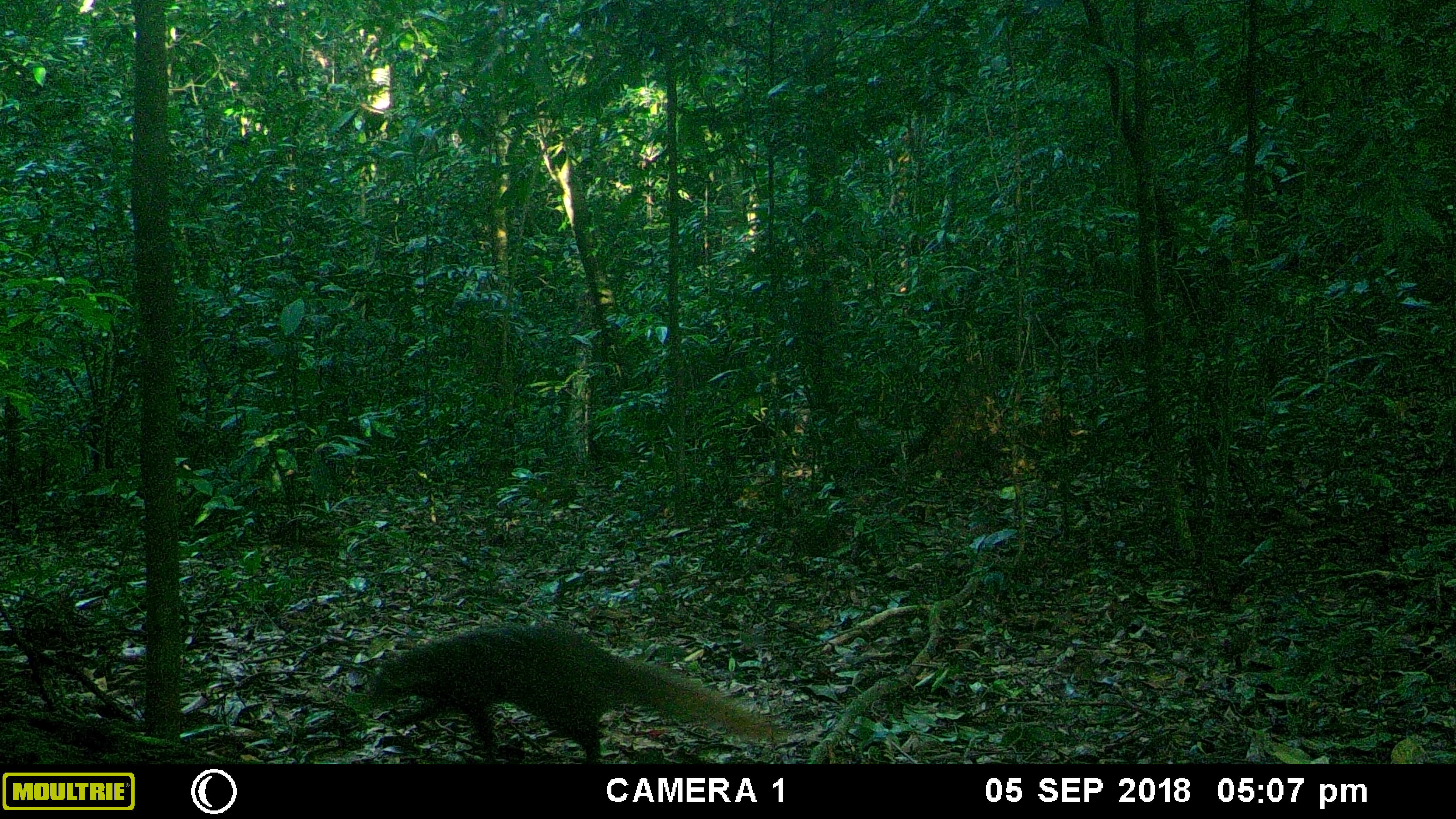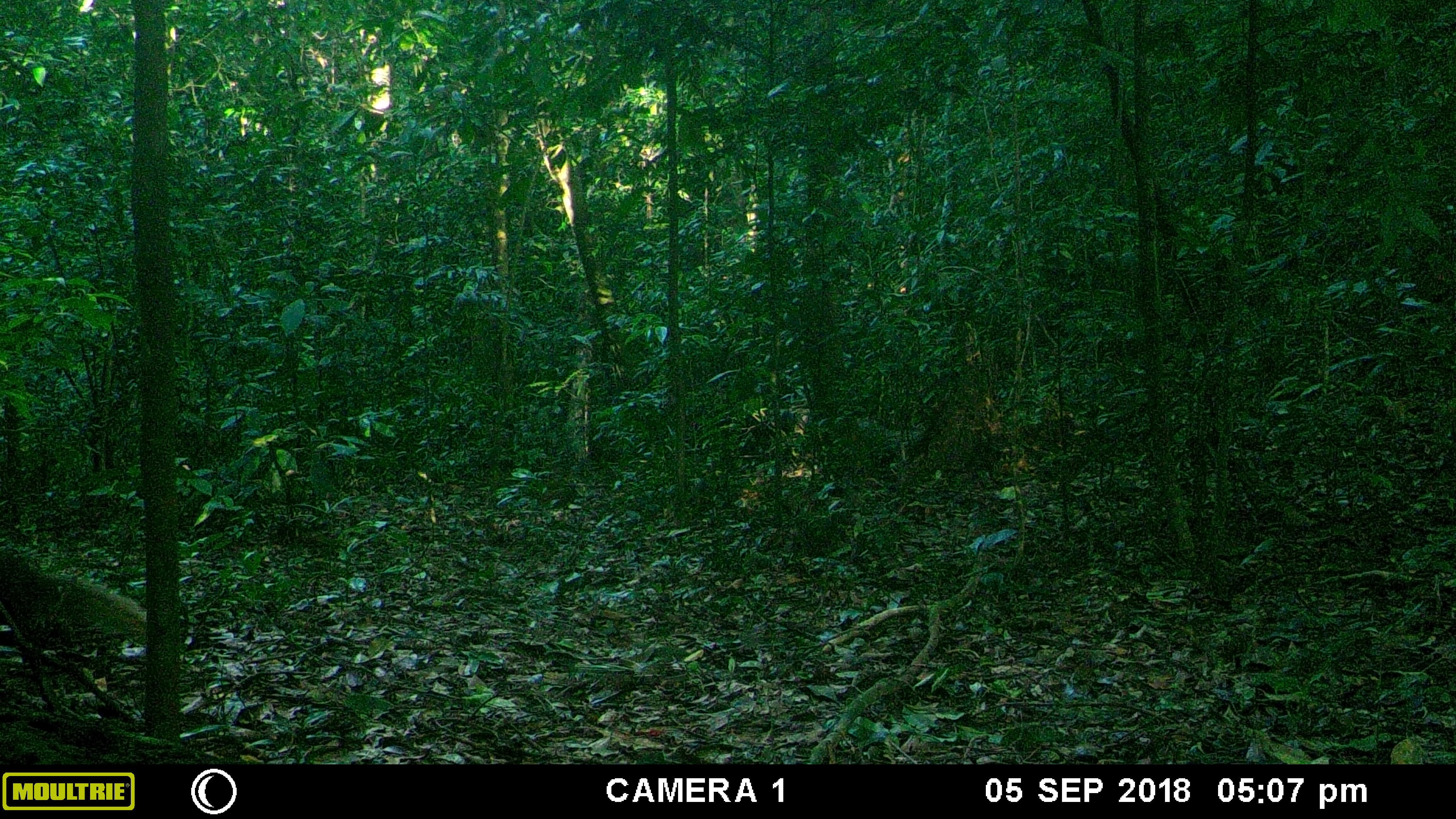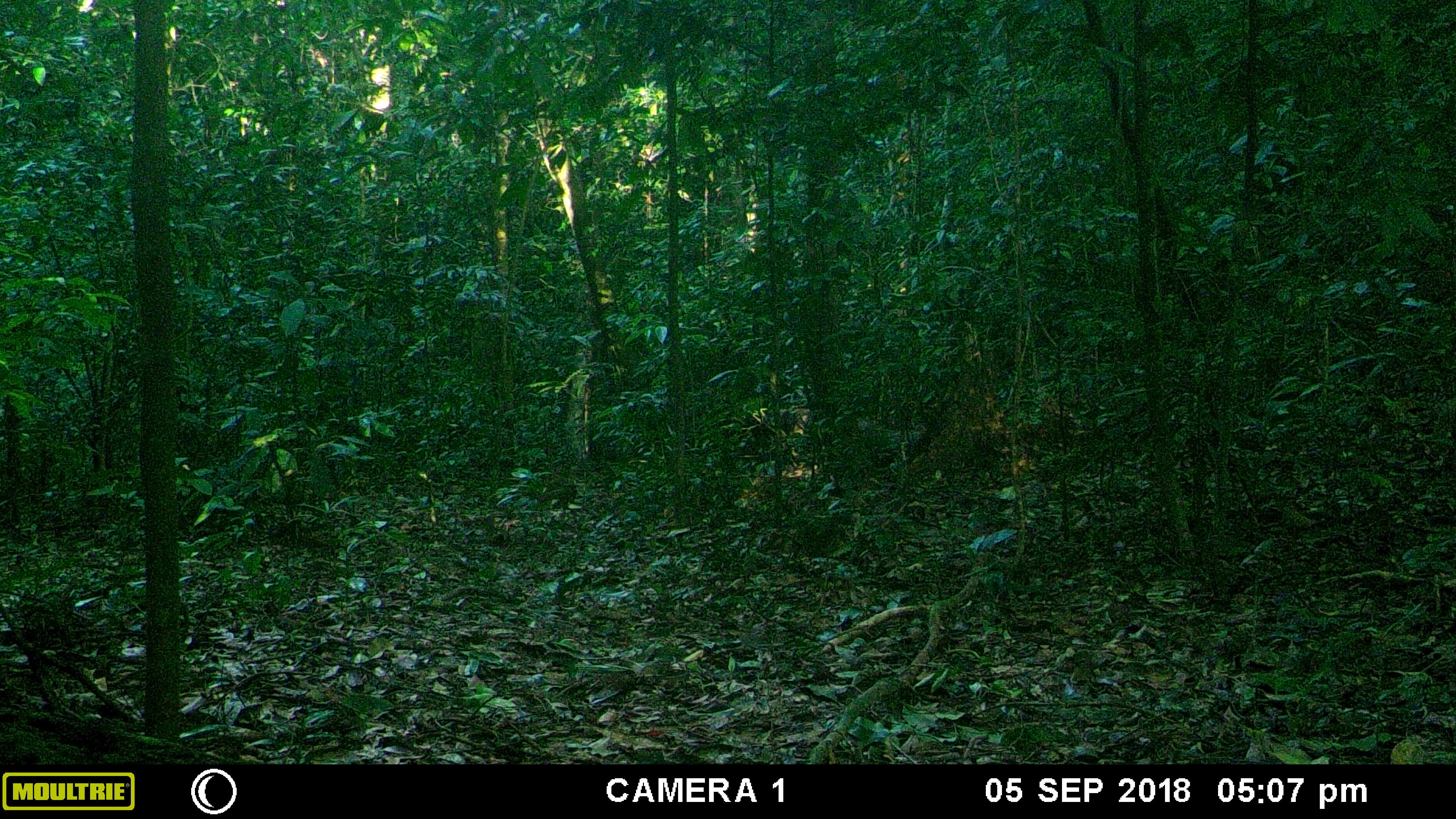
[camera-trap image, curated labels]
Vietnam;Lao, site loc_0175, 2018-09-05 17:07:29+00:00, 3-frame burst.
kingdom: Animalia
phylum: Chordata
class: Mammalia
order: Carnivora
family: Herpestidae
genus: Urva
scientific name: Urva urva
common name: crab-eating mongoose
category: crab eating mongoose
Crab eating mongoose (crab-eating mongoose) (Urva urva). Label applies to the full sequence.